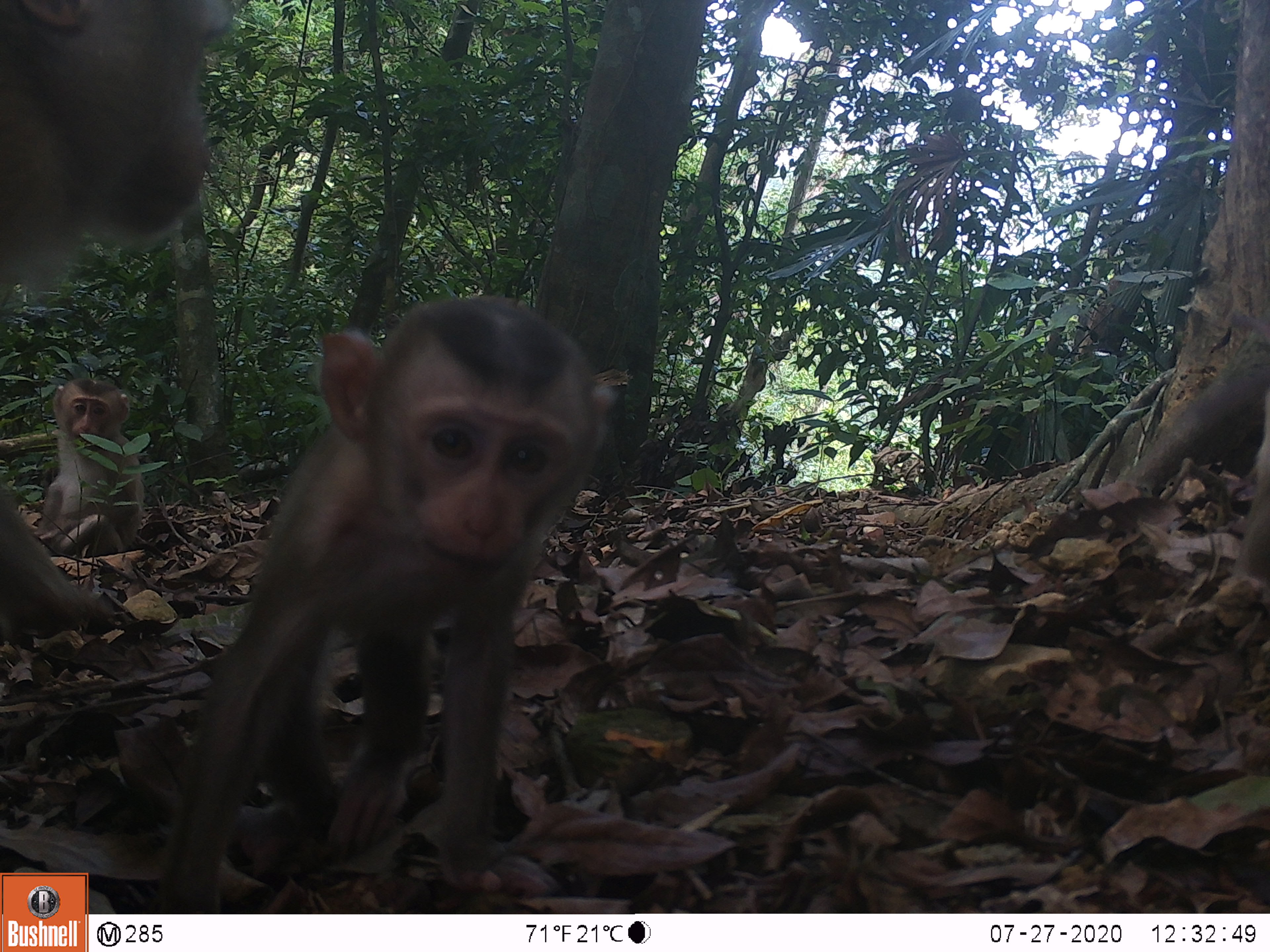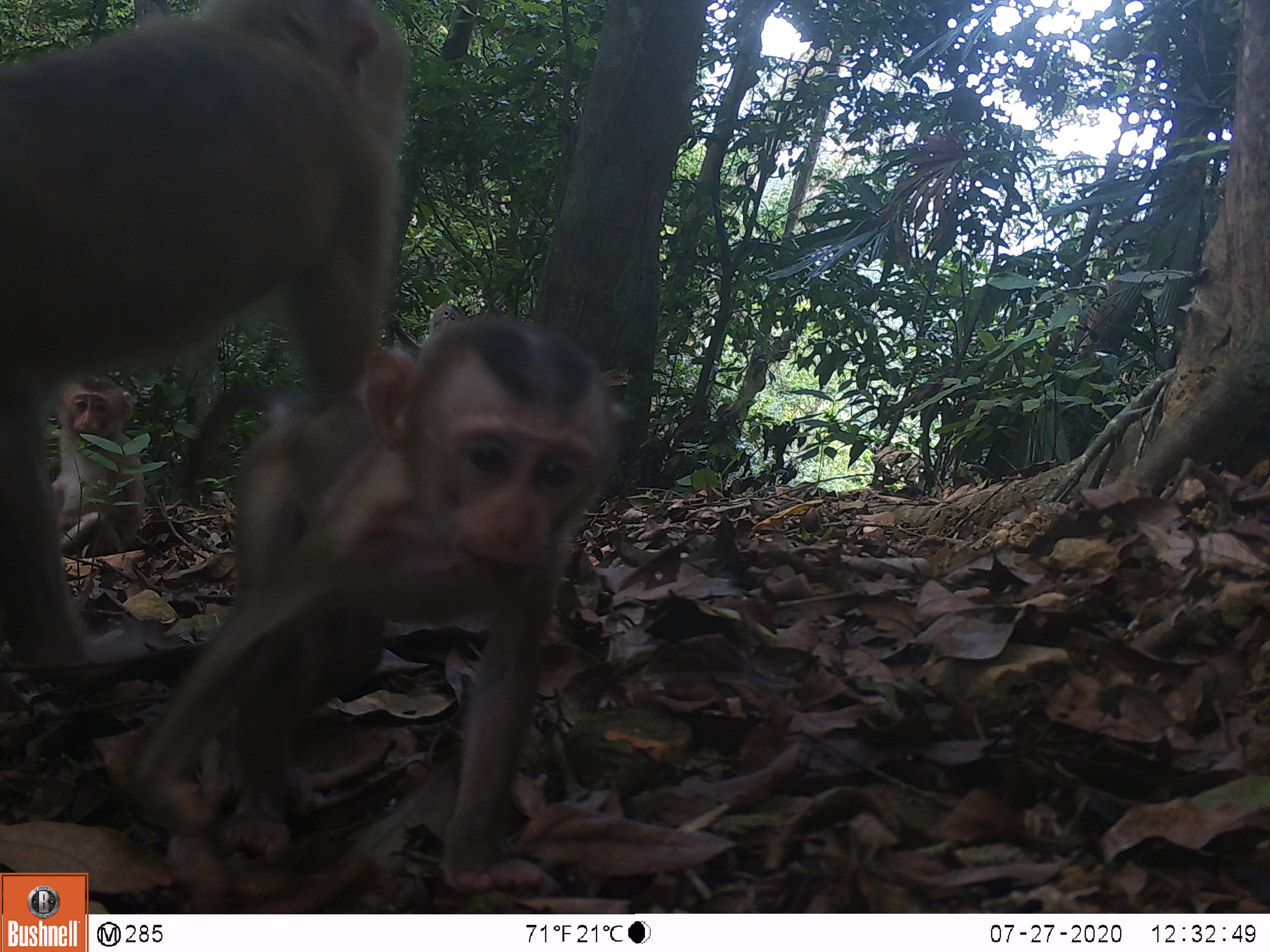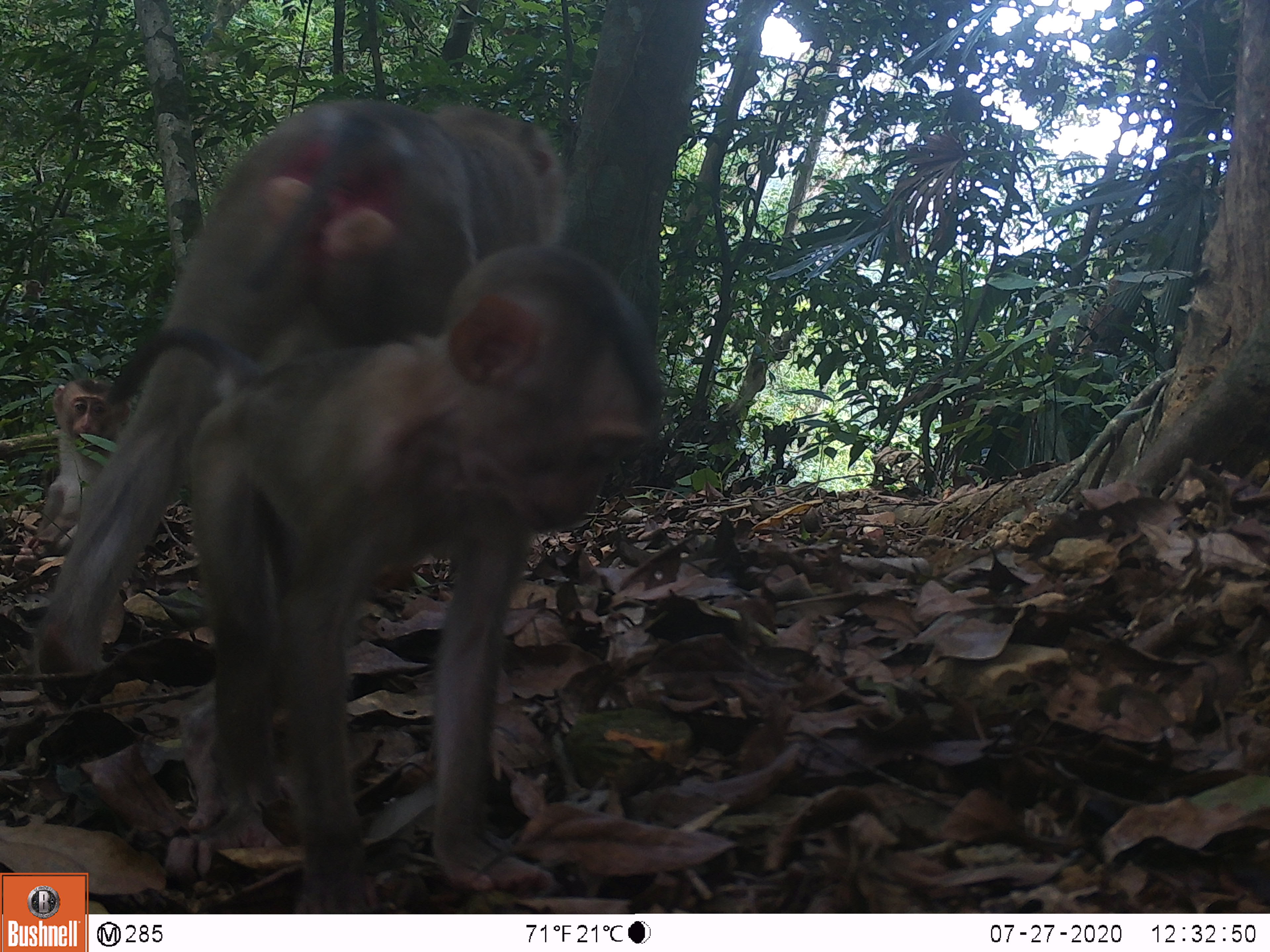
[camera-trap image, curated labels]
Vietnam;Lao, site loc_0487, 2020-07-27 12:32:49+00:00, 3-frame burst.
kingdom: Animalia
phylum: Chordata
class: Mammalia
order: Primates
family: Cercopithecidae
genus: Macaca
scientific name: Macaca nemestrina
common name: pig-tailed macaque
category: pig tailed macaque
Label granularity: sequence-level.